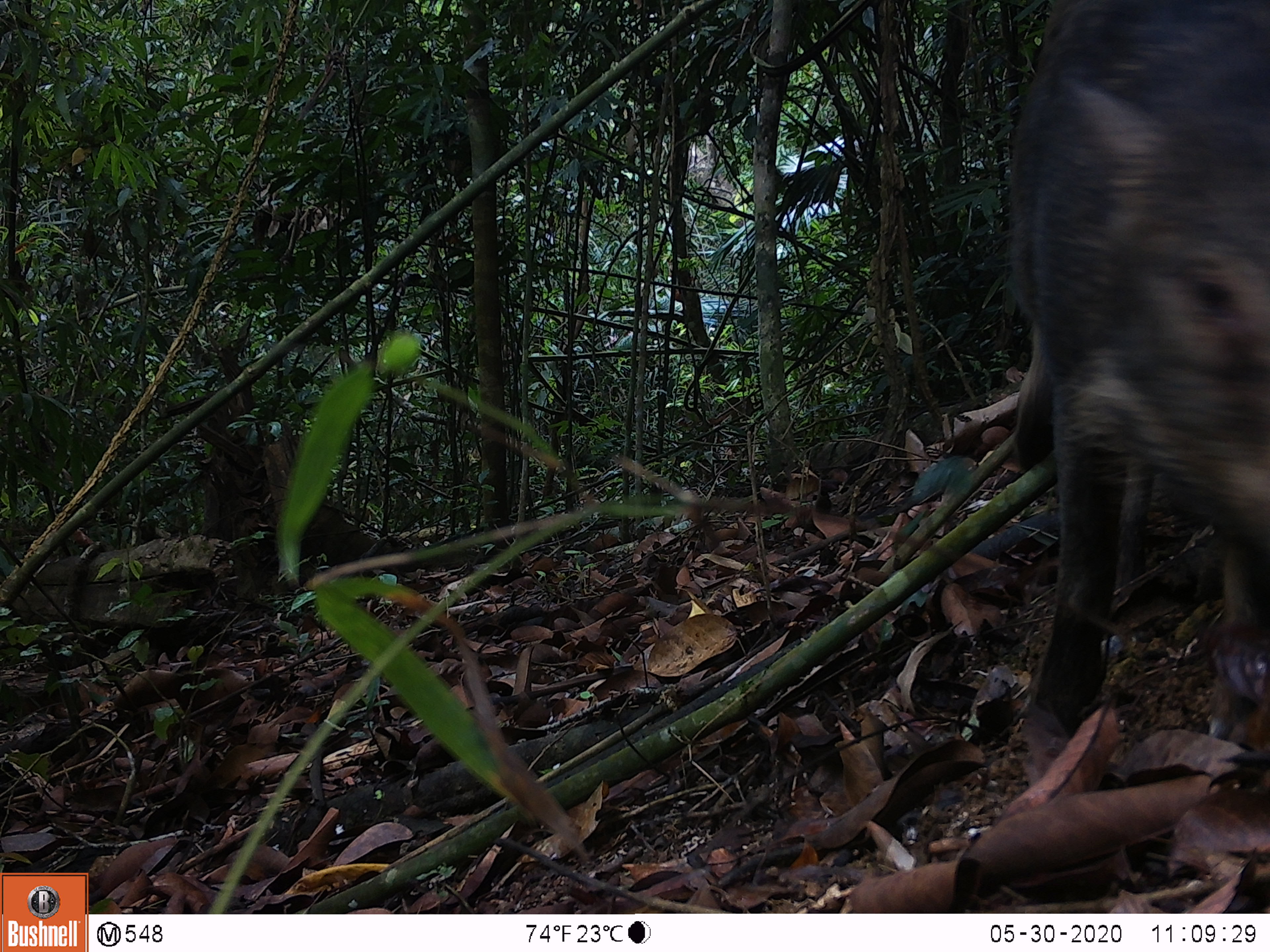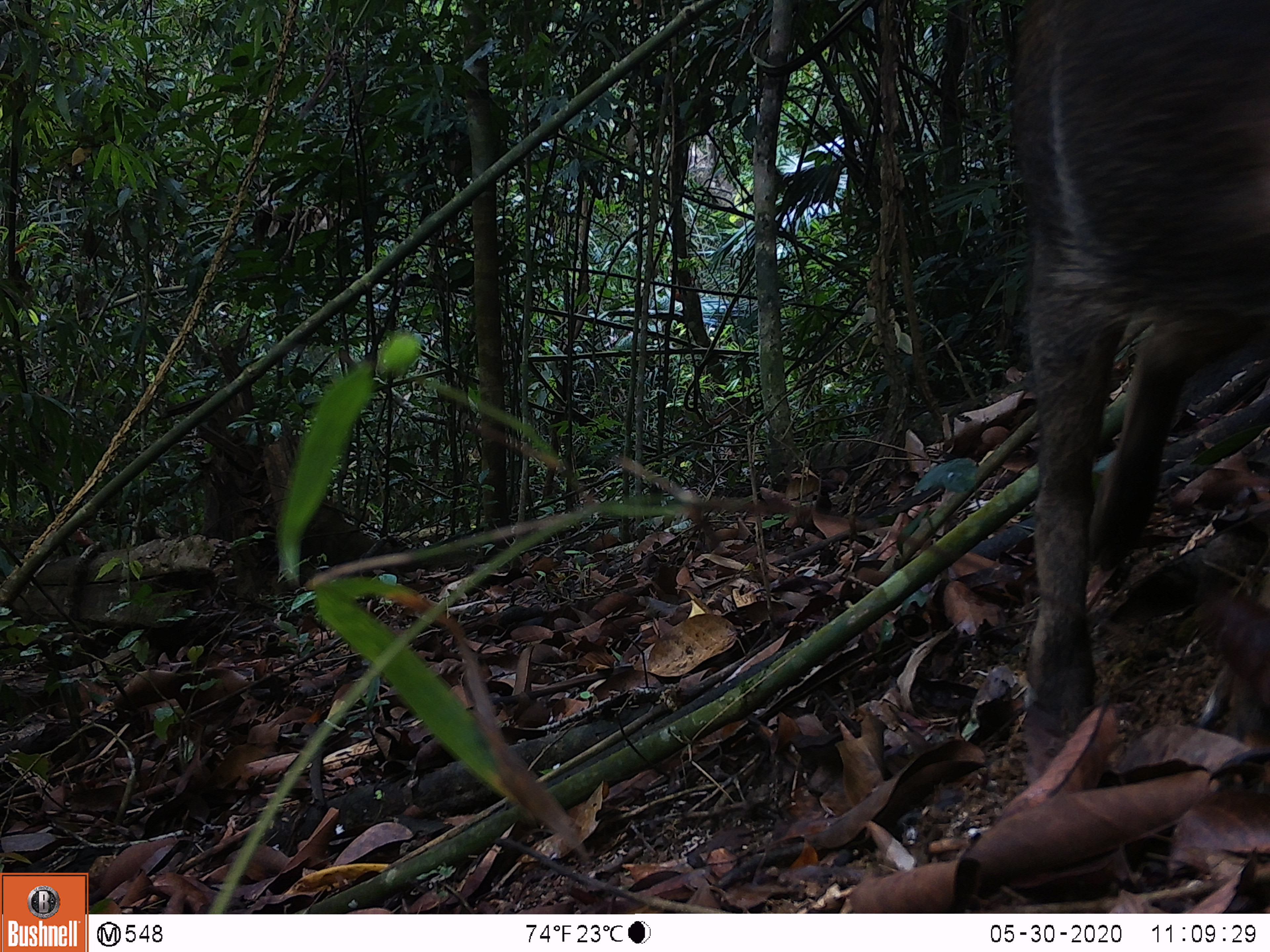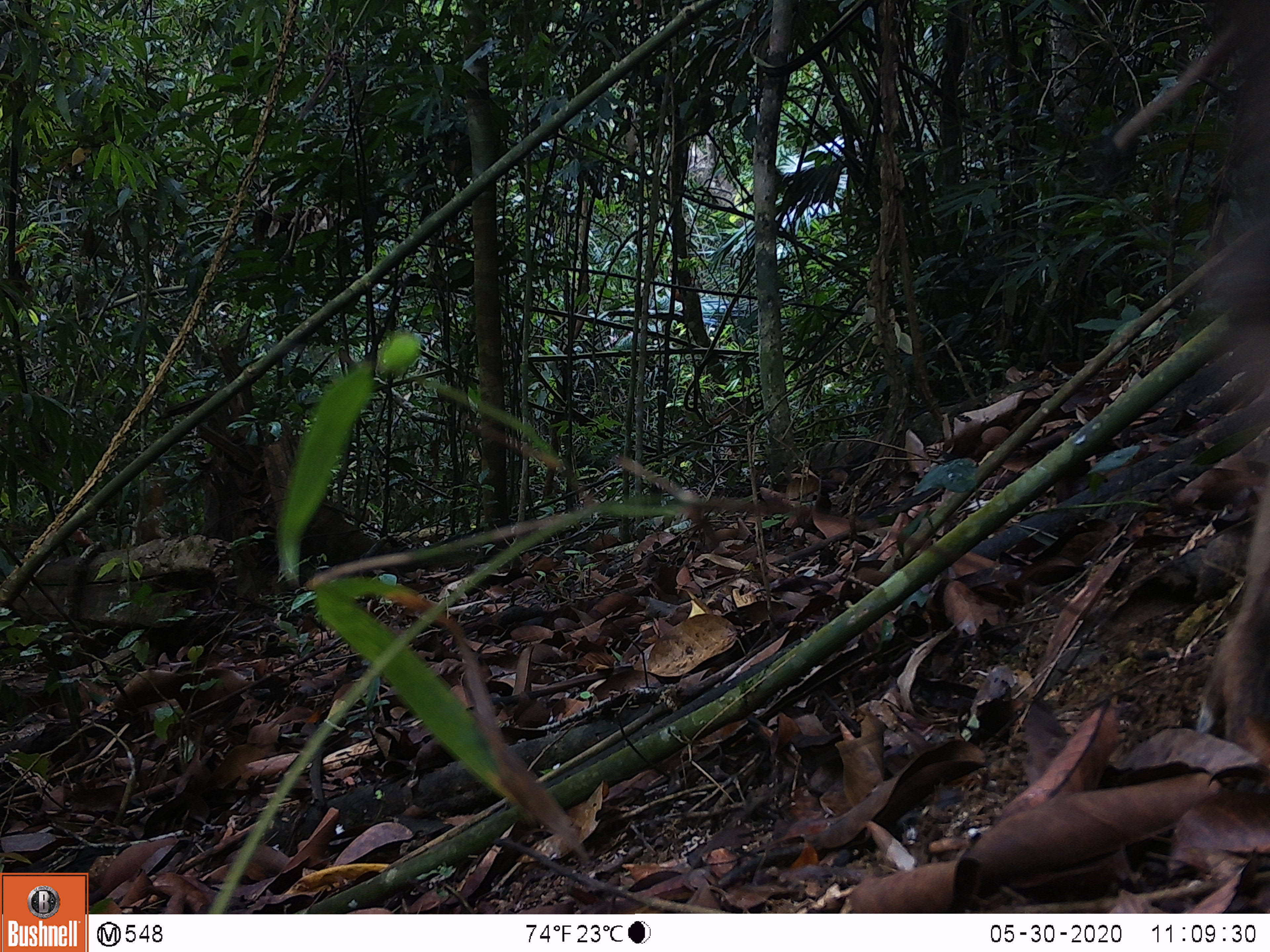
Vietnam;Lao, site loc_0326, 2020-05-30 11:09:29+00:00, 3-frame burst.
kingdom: Animalia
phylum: Chordata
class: Mammalia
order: Artiodactyla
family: Suidae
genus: Sus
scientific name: Sus scrofa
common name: eurasian wild pig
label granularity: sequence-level